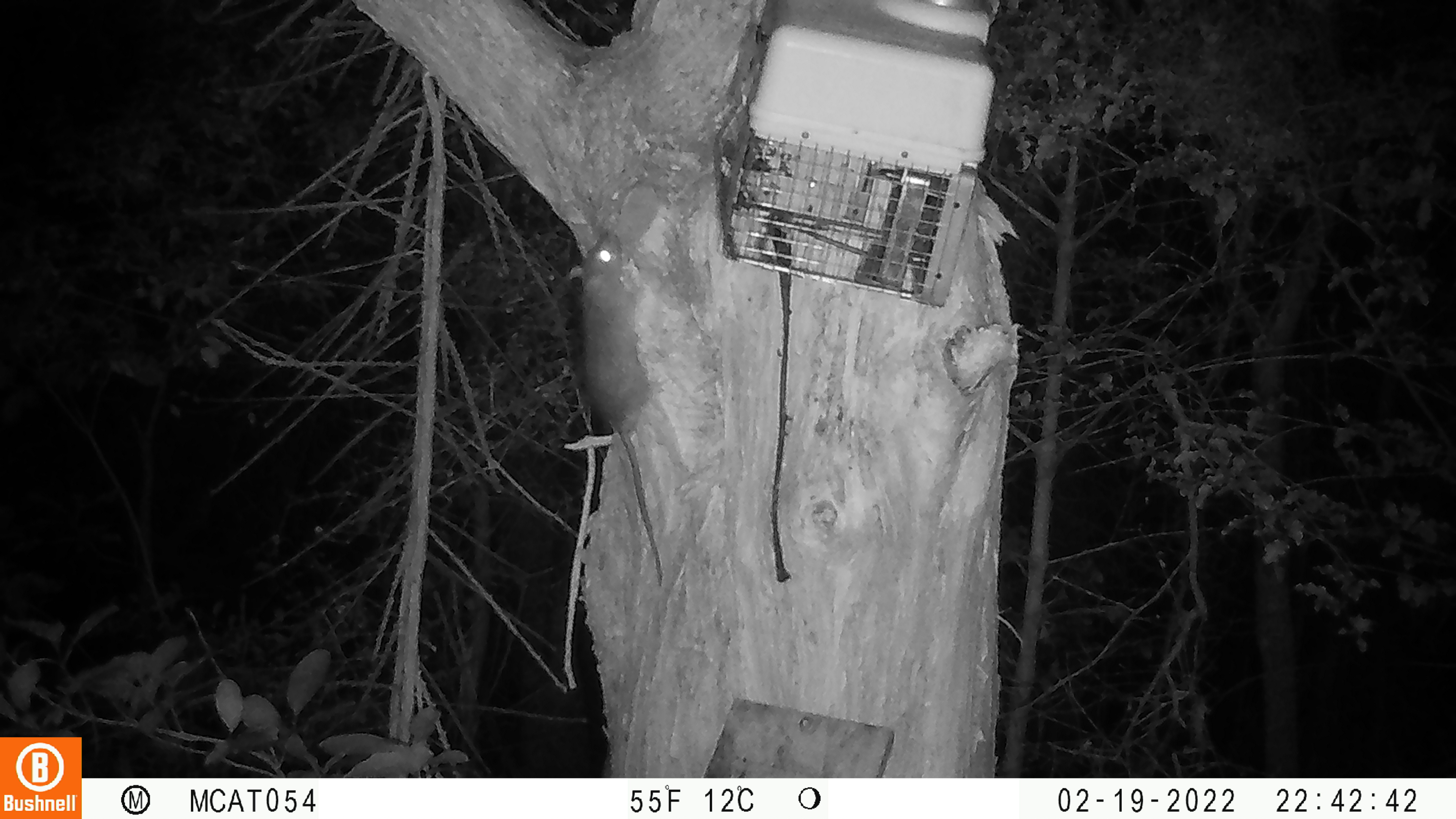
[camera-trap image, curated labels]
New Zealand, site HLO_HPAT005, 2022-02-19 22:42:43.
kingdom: Animalia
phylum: Chordata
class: Mammalia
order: Rodentia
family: Muridae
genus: Rattus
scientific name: Rattus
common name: rat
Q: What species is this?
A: Rat (Rattus).